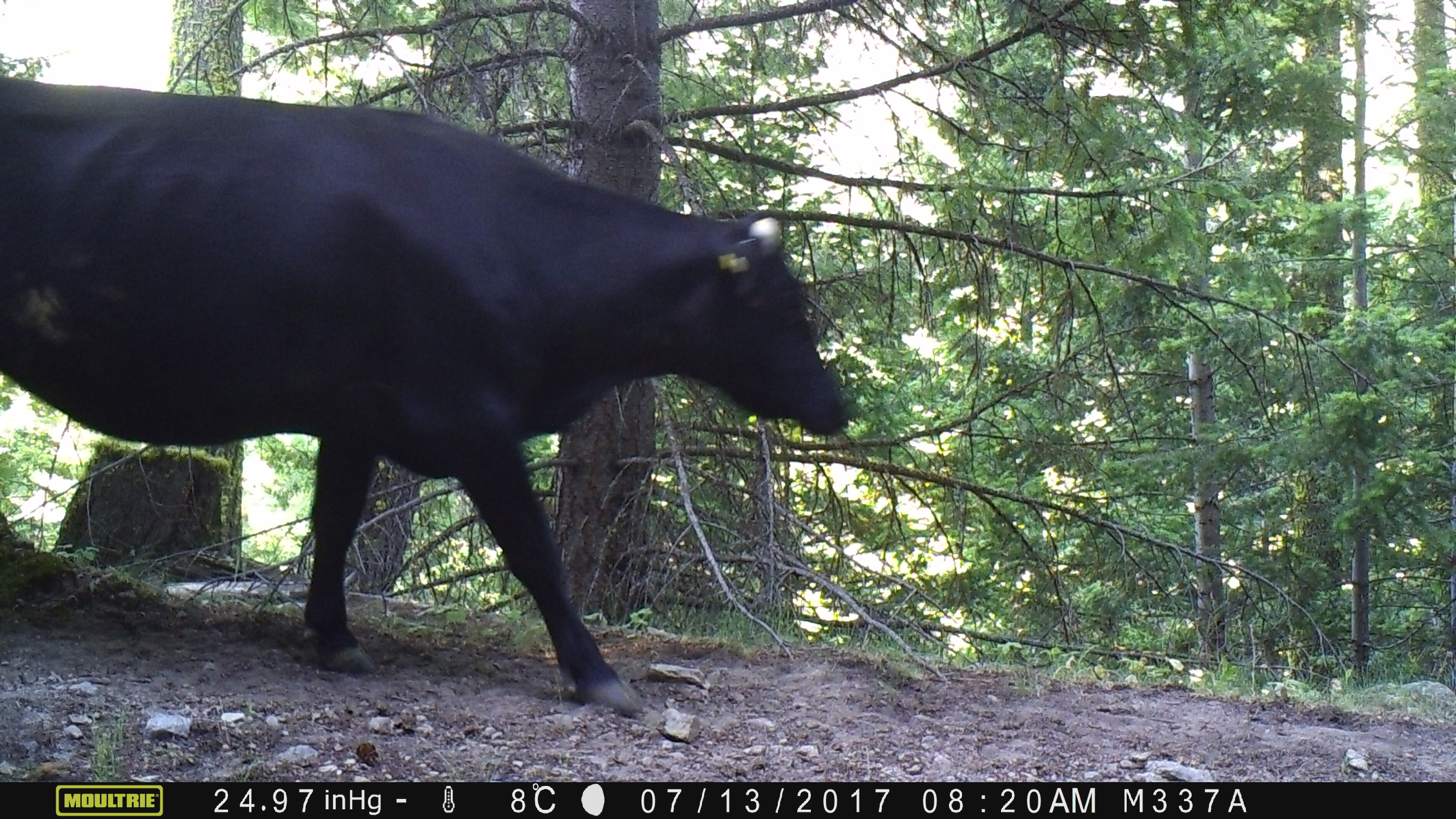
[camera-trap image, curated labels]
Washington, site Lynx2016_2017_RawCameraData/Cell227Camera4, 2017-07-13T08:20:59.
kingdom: Animalia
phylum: Chordata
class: Mammalia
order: Artiodactyla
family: Bovidae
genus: Bos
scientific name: Bos taurus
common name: domestic cattle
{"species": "domestic cattle (Bos taurus)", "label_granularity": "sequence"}